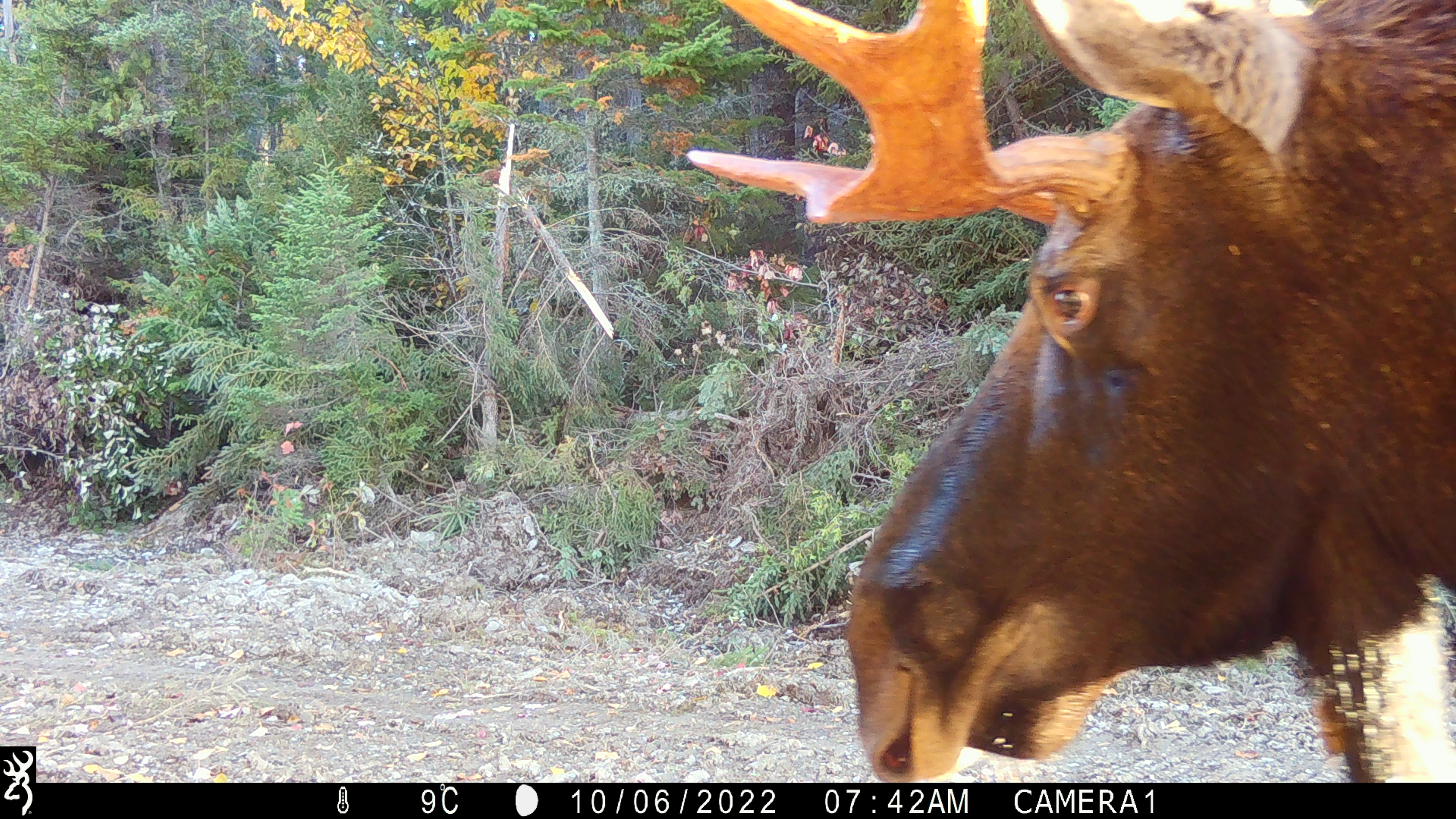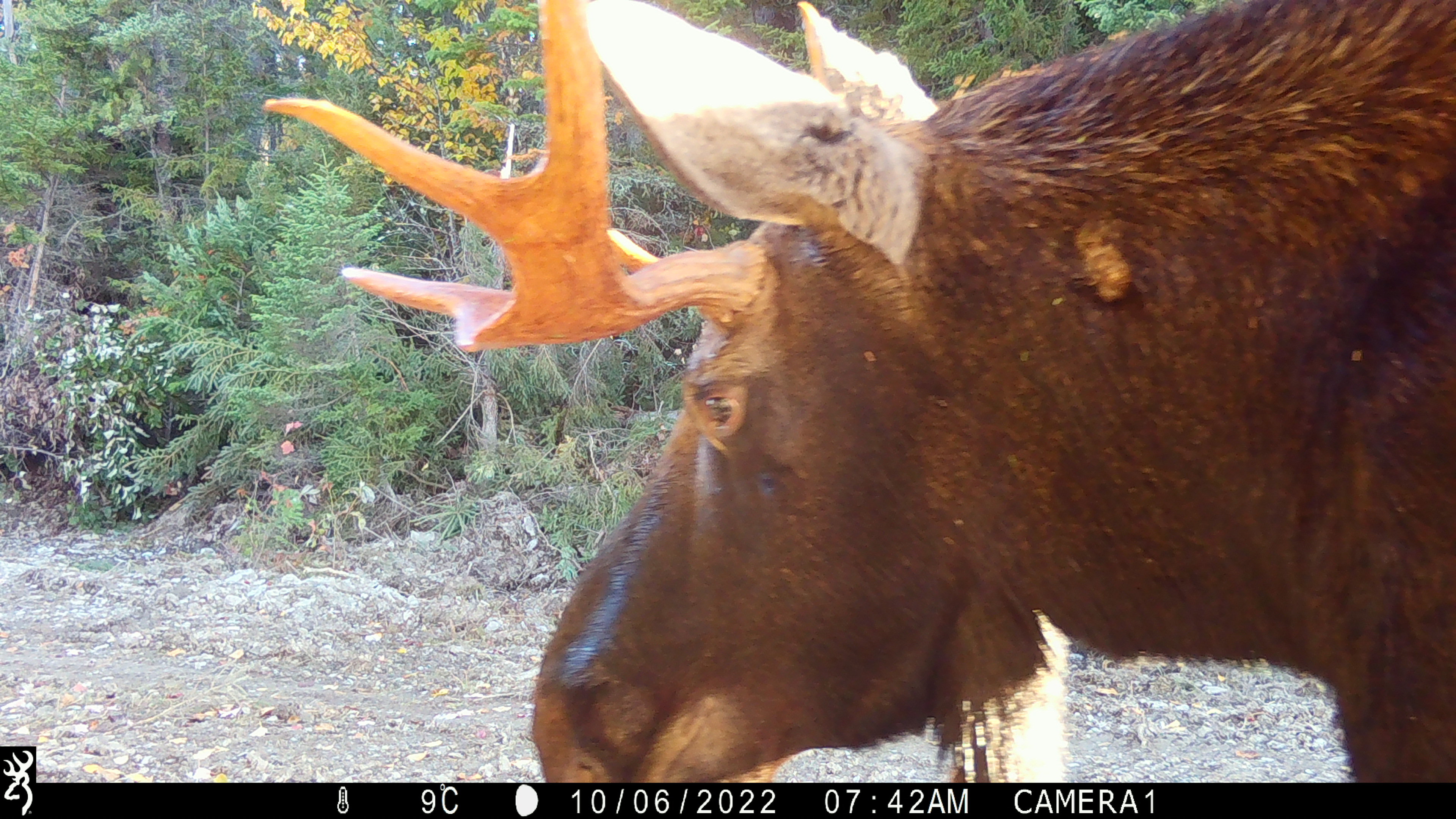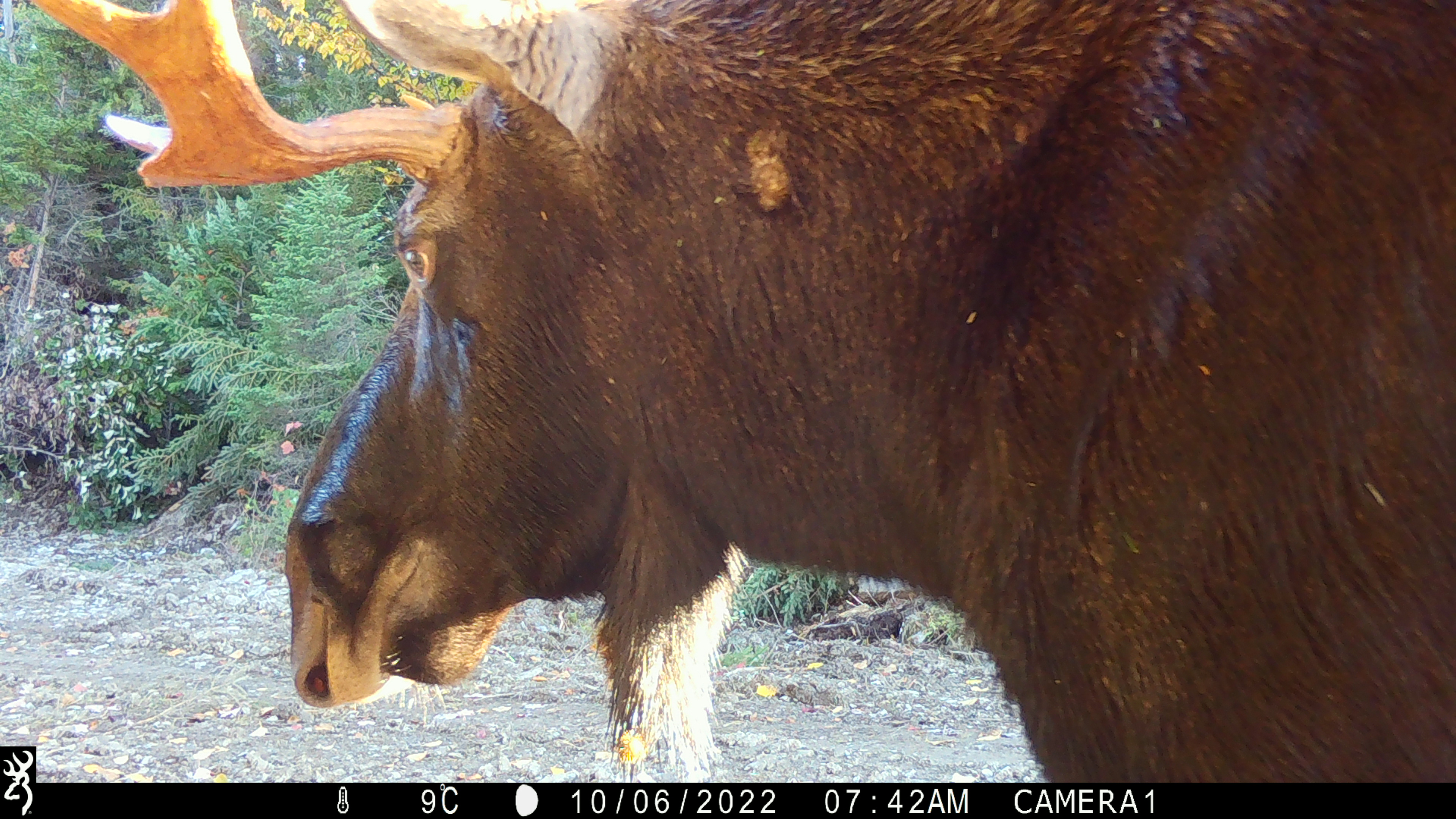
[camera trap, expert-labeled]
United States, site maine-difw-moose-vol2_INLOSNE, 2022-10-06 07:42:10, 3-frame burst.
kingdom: Animalia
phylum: Chordata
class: Mammalia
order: Artiodactyla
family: Cervidae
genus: Alces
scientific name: Alces alces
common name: moose